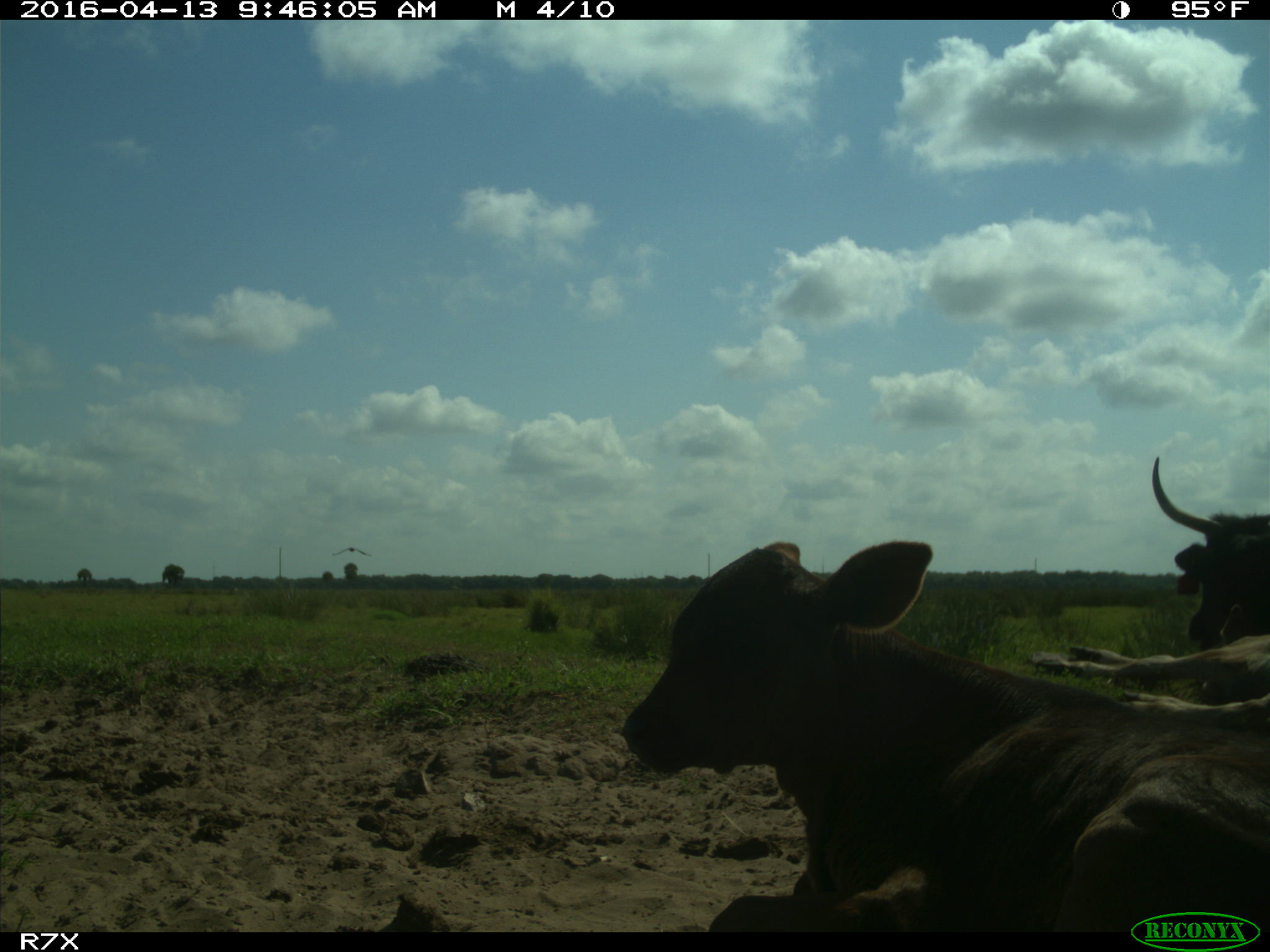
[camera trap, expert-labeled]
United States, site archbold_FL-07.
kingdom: Animalia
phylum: Chordata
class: Mammalia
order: Artiodactyla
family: Bovidae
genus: Bos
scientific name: Bos taurus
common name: domestic cow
Bos taurus (domestic cow).